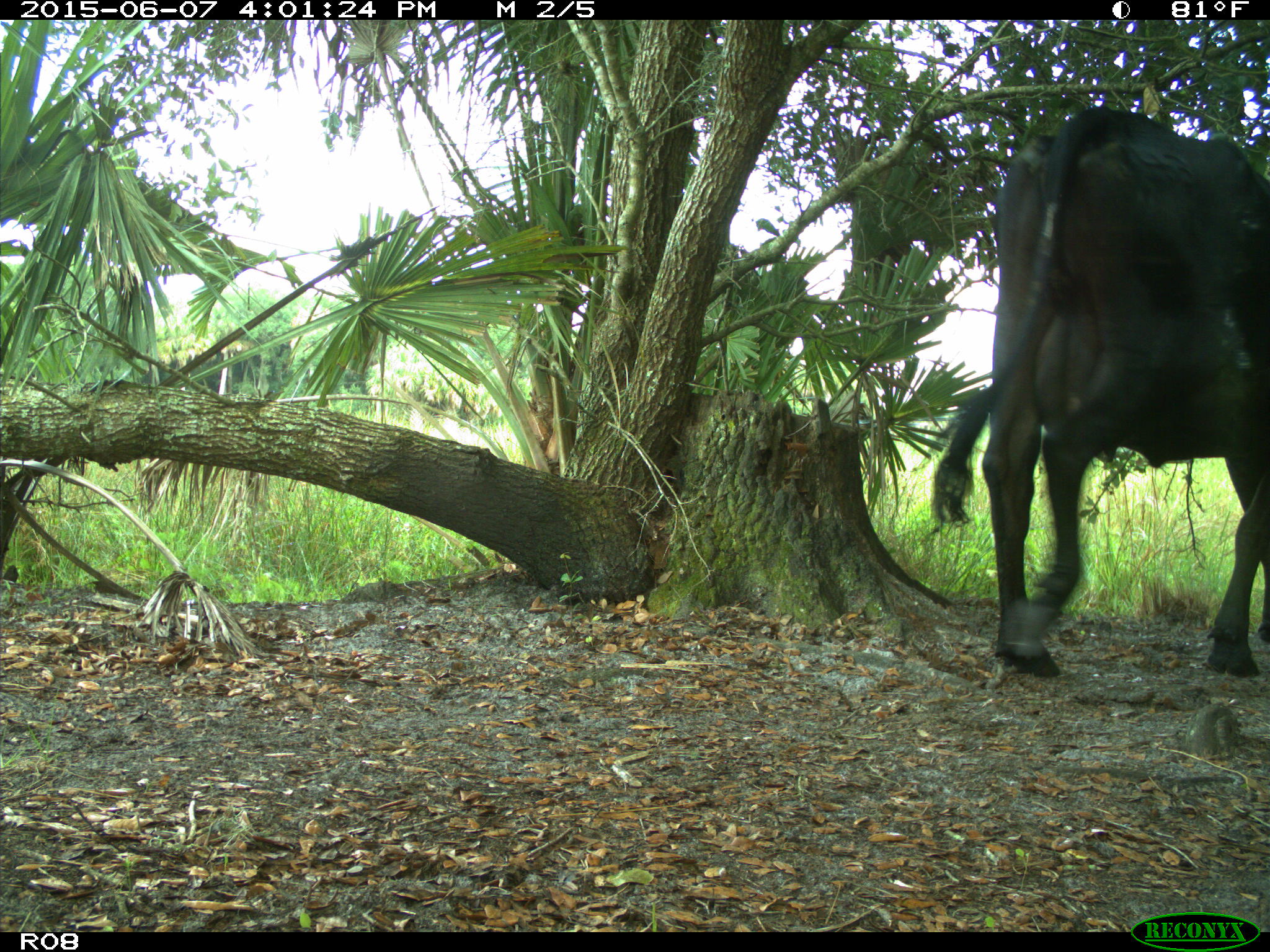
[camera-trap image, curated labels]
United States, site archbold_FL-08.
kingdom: Animalia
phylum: Chordata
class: Mammalia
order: Artiodactyla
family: Bovidae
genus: Bos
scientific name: Bos taurus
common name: domestic cow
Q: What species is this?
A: Bos taurus (domestic cow).